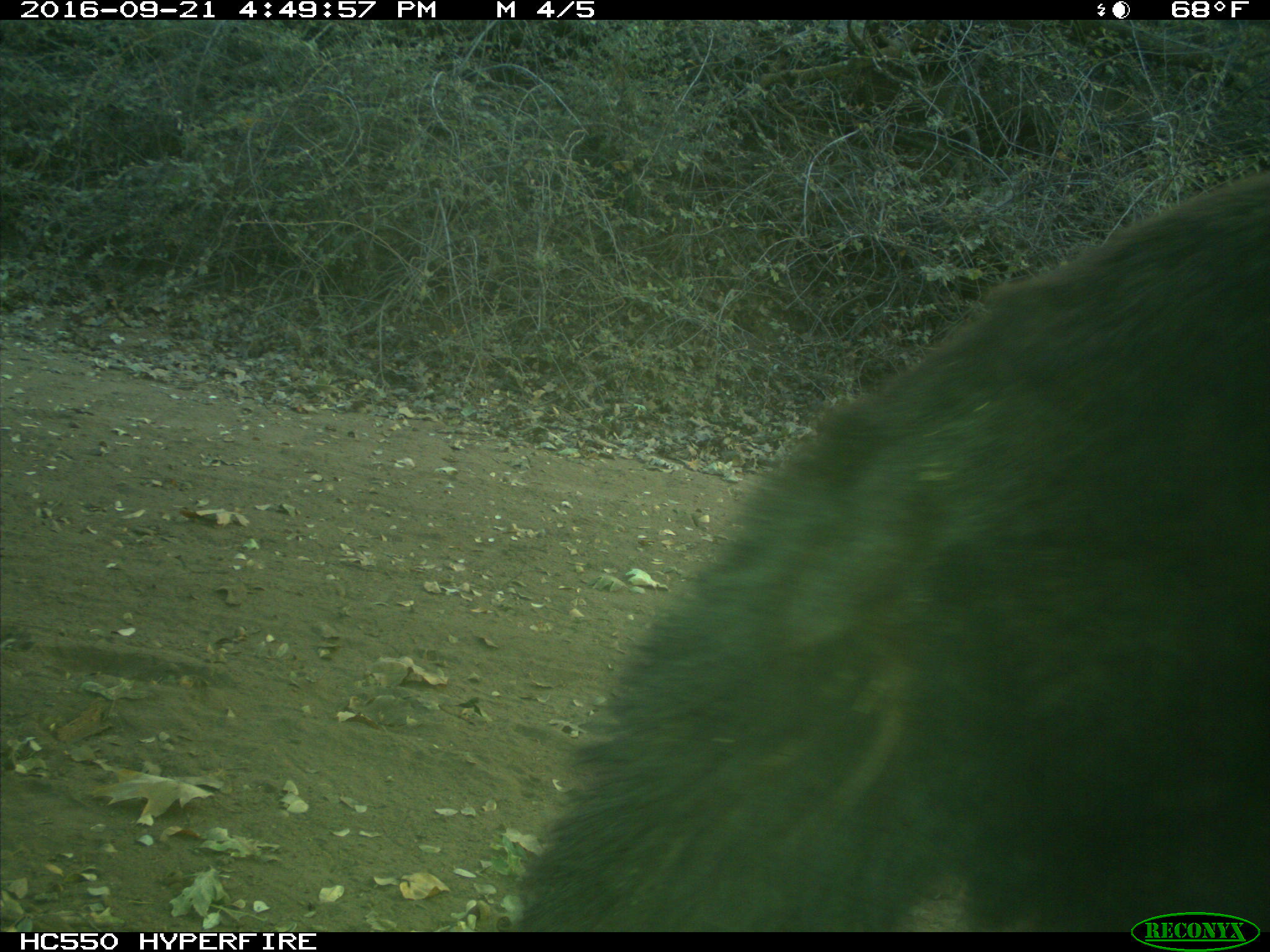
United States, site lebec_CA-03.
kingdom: Animalia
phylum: Chordata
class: Mammalia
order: Carnivora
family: Ursidae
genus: Ursus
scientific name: Ursus americanus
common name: american black bear